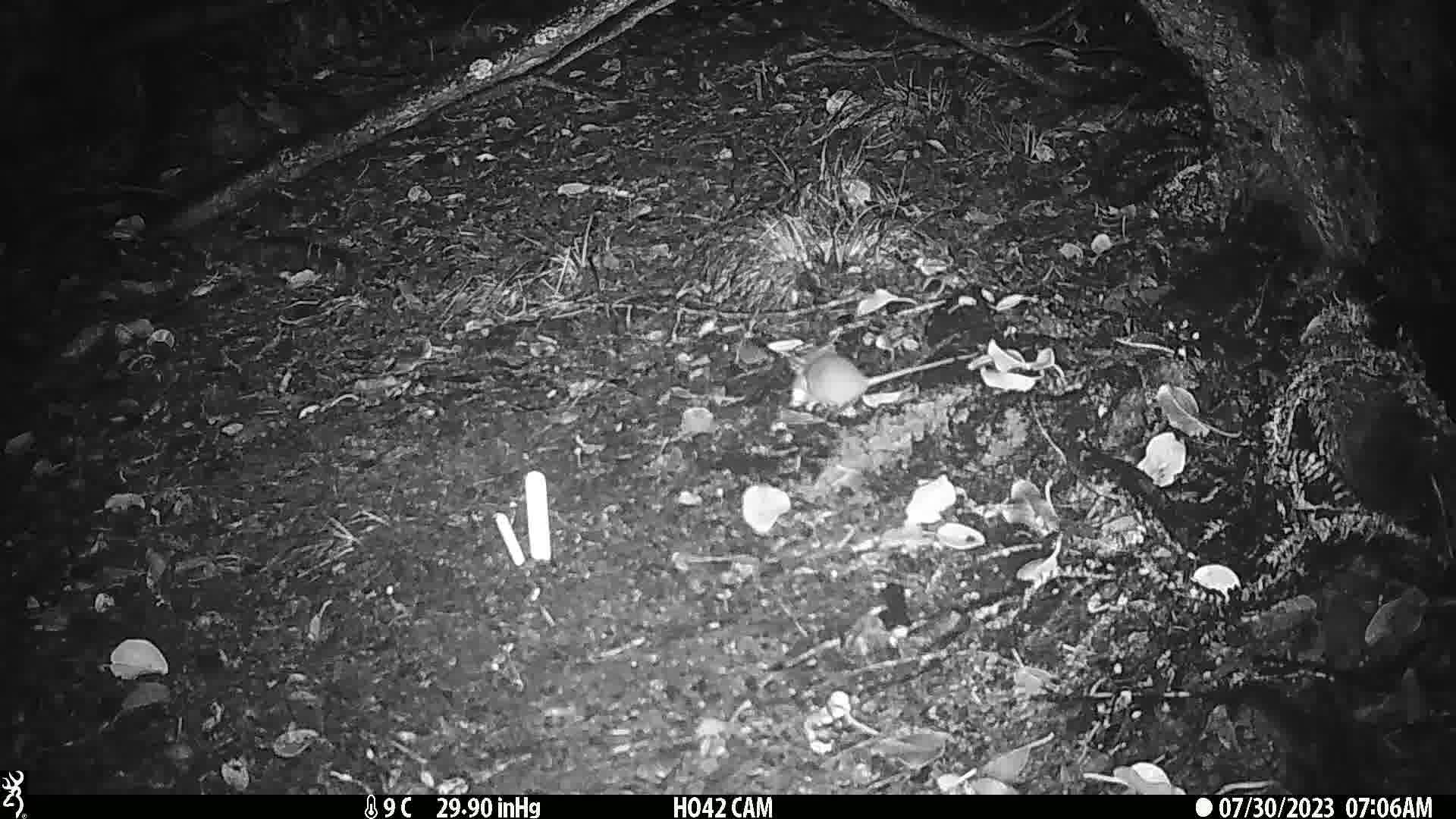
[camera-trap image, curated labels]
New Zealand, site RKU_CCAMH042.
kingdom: Animalia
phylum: Chordata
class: Mammalia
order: Rodentia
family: Muridae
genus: Rattus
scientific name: Rattus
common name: rat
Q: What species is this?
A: Rat (Rattus).